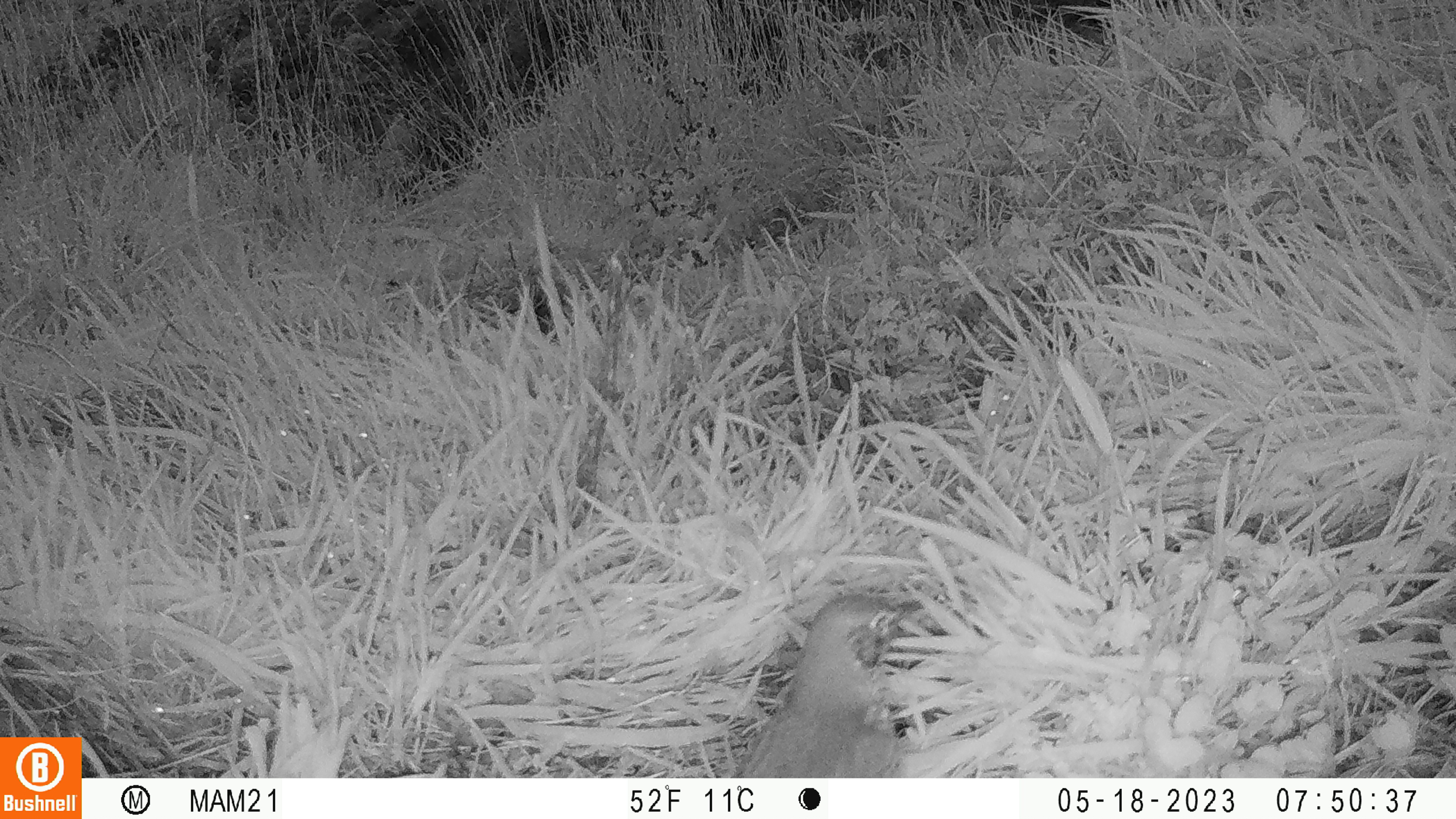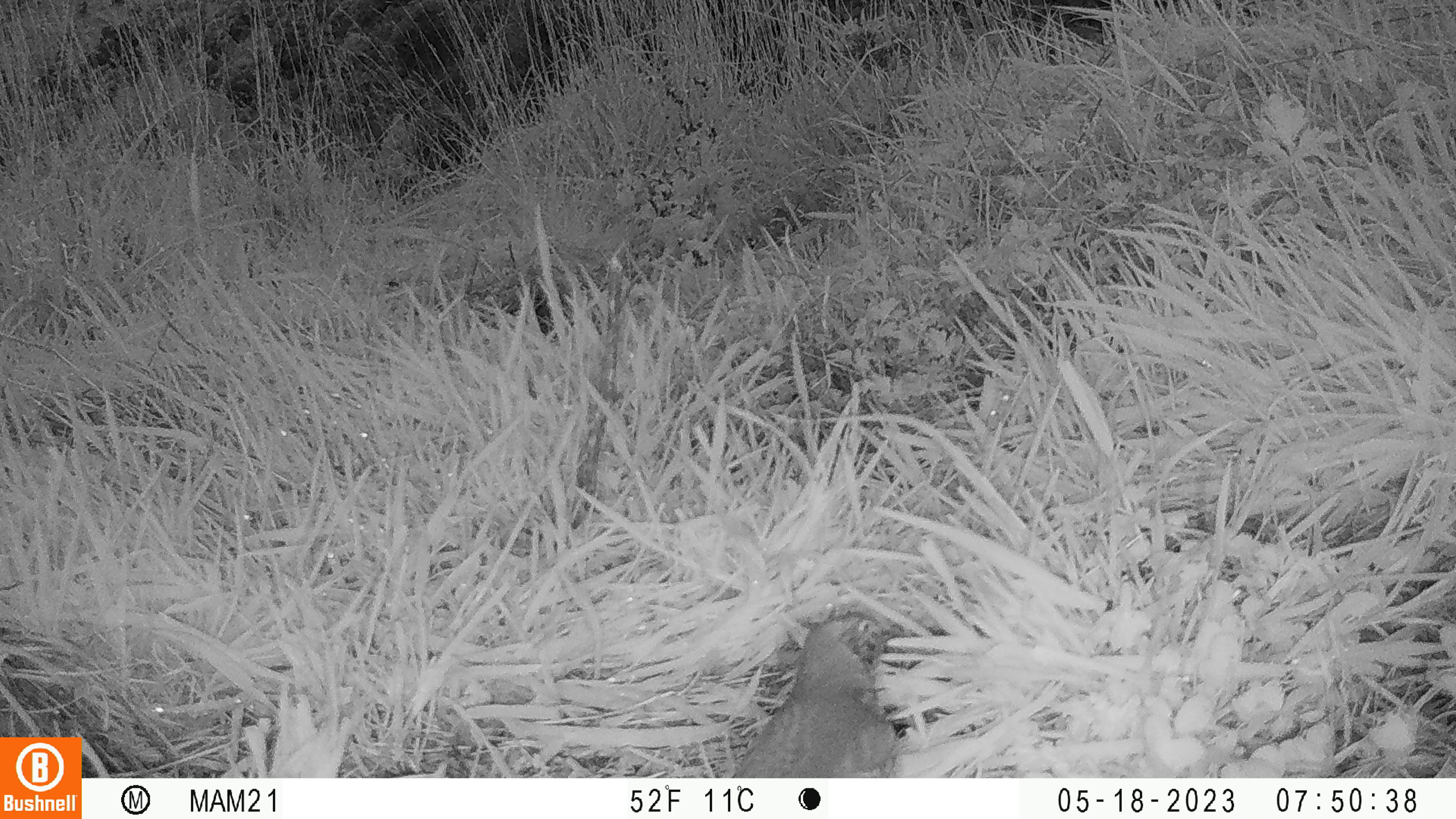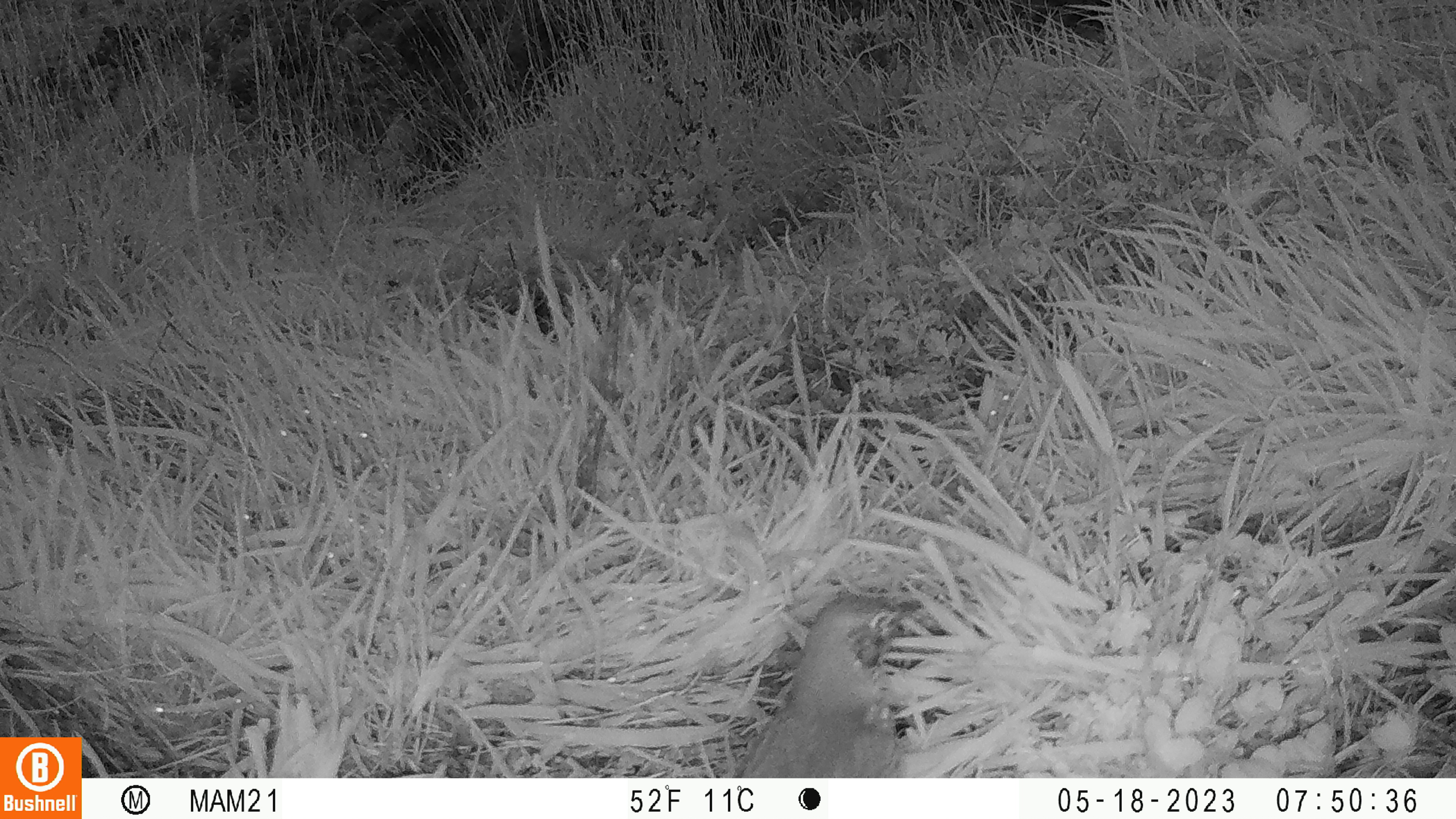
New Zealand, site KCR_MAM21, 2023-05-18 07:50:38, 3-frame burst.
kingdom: Animalia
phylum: Chordata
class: Aves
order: Passeriformes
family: Turdidae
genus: Turdus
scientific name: Turdus philomelos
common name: song thrush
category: thrush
Thrush (song thrush) (Turdus philomelos).